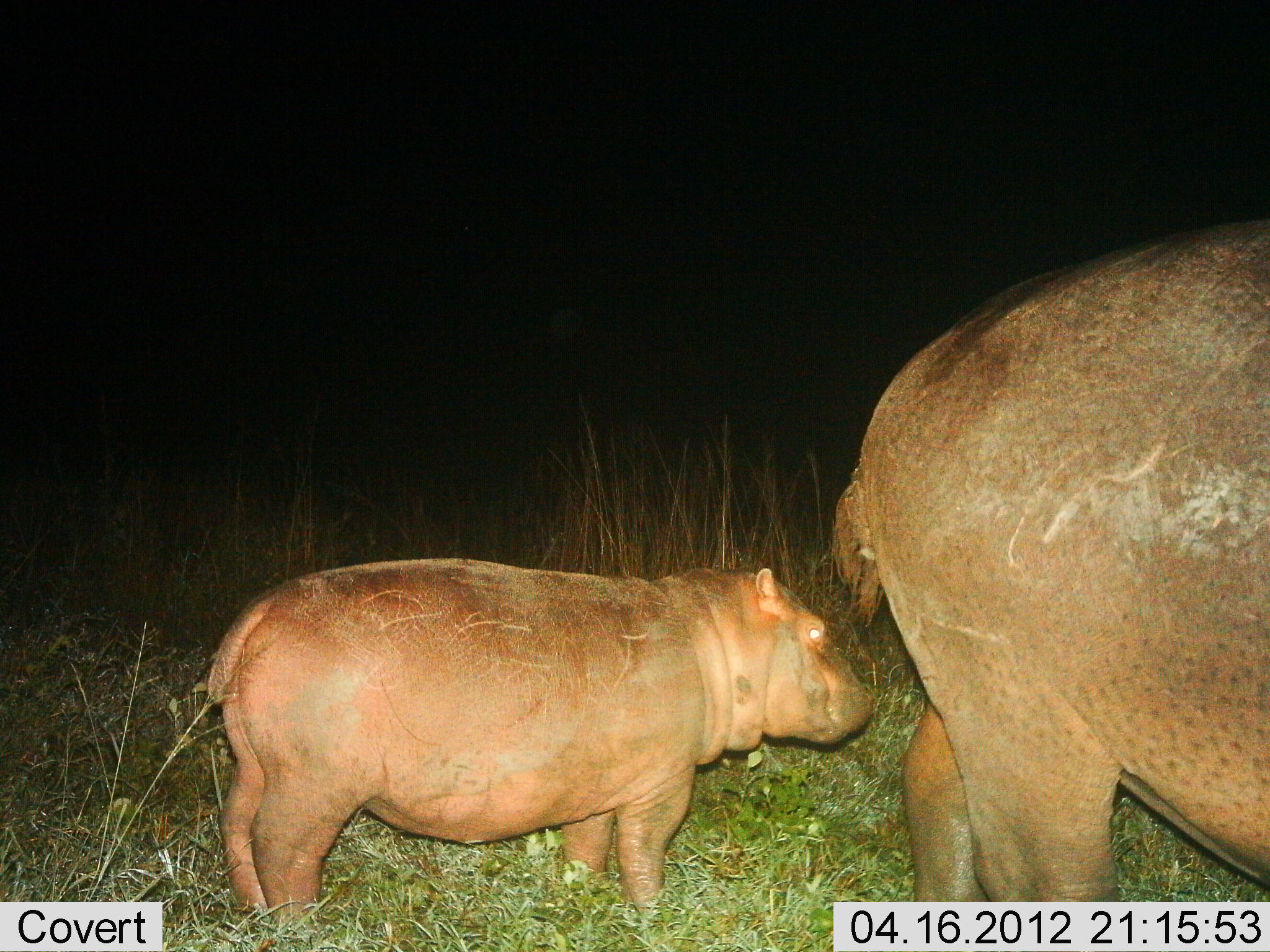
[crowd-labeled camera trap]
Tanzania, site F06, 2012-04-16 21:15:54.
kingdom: Animalia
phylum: Chordata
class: Mammalia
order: Artiodactyla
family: Hippopotamidae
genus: Hippopotamus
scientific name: Hippopotamus amphibius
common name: hippopotamus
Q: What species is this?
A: Hippopotamus (Hippopotamus amphibius).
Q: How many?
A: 2.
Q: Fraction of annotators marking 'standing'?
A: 100%.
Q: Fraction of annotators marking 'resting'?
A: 0%.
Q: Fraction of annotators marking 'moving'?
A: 0%.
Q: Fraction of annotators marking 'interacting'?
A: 0%.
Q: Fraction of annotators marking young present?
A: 92%.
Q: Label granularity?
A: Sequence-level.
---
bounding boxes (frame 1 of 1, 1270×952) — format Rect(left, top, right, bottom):
animal: Rect(828, 223, 1270, 952); Rect(203, 558, 875, 931)